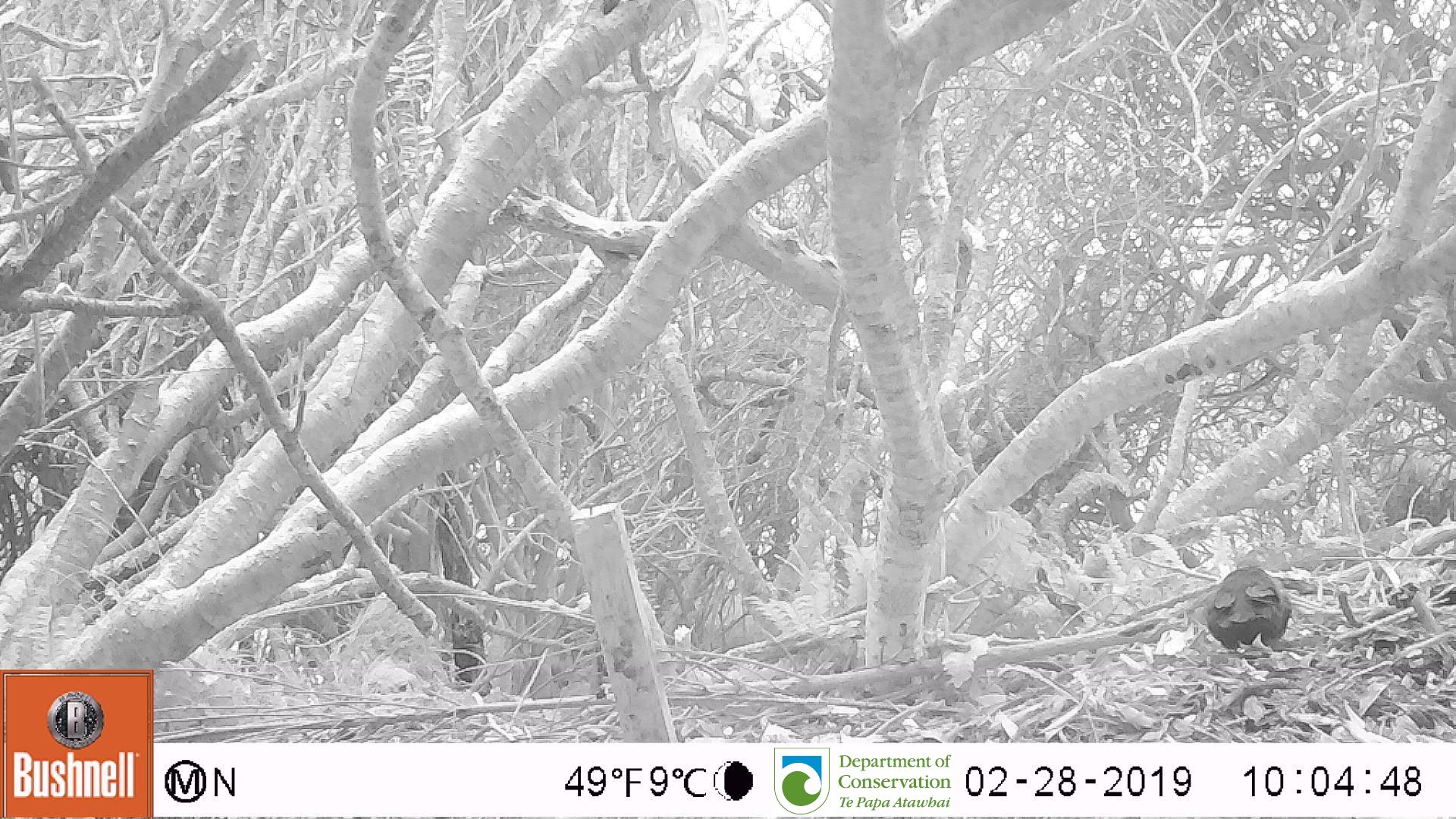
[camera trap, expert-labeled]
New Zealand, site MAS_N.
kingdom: Animalia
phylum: Chordata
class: Aves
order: Passeriformes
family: Turdidae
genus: Turdus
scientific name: Turdus merula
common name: eurasian blackbird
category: blackbird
Blackbird (eurasian blackbird) (Turdus merula).